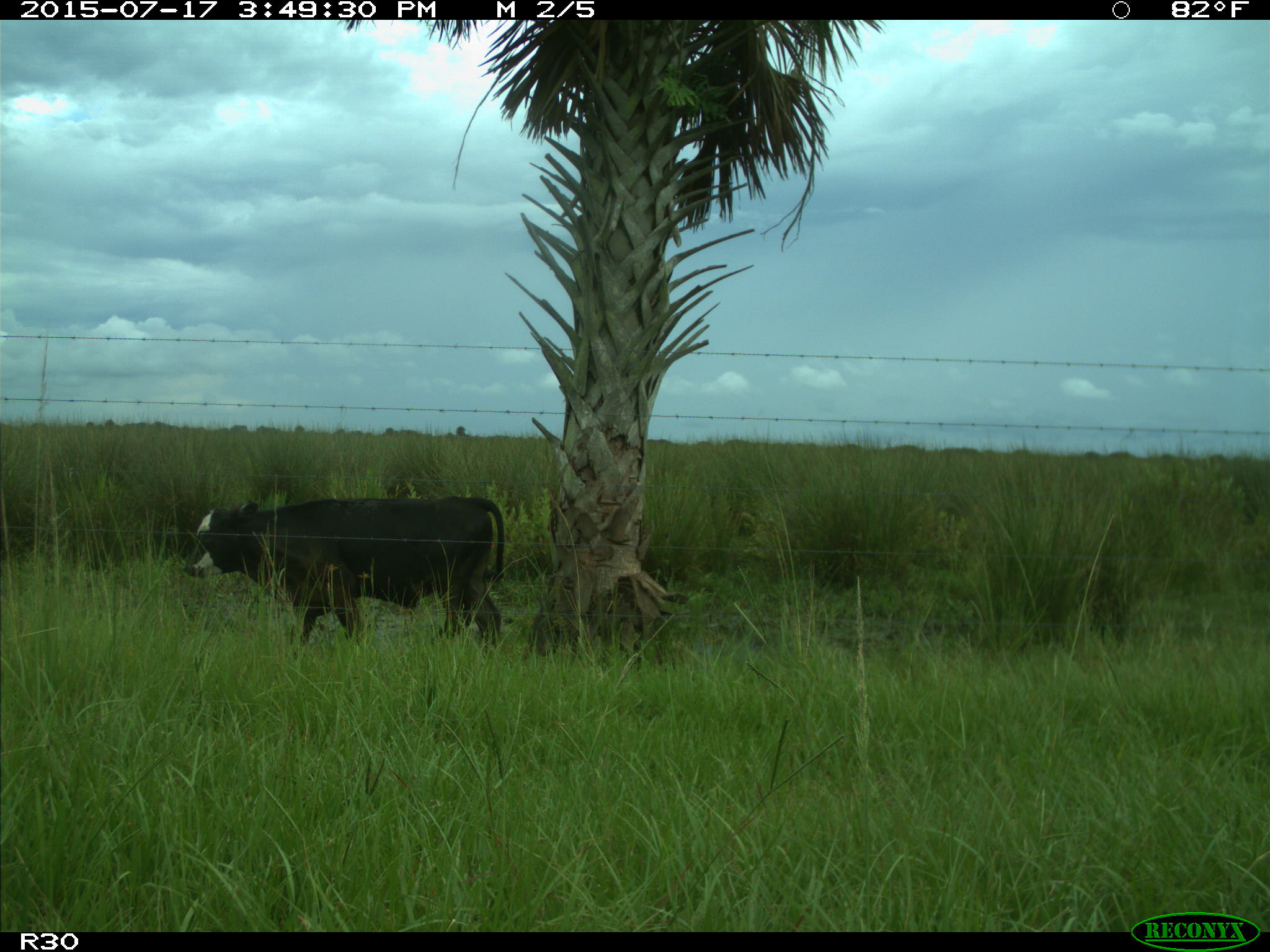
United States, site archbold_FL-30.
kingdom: Animalia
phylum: Chordata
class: Mammalia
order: Artiodactyla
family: Bovidae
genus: Bos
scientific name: Bos taurus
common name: domestic cow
Bos taurus (domestic cow).